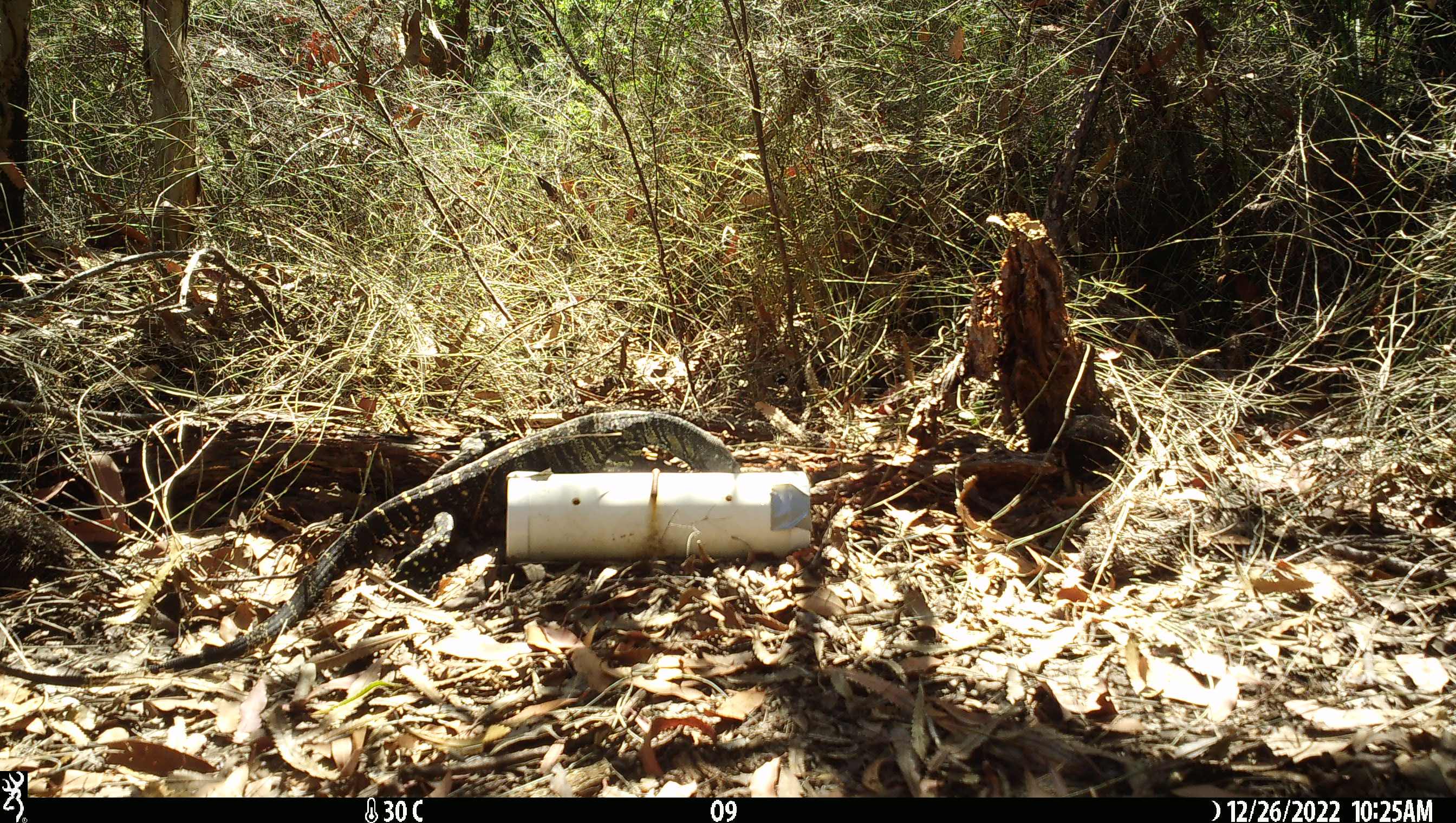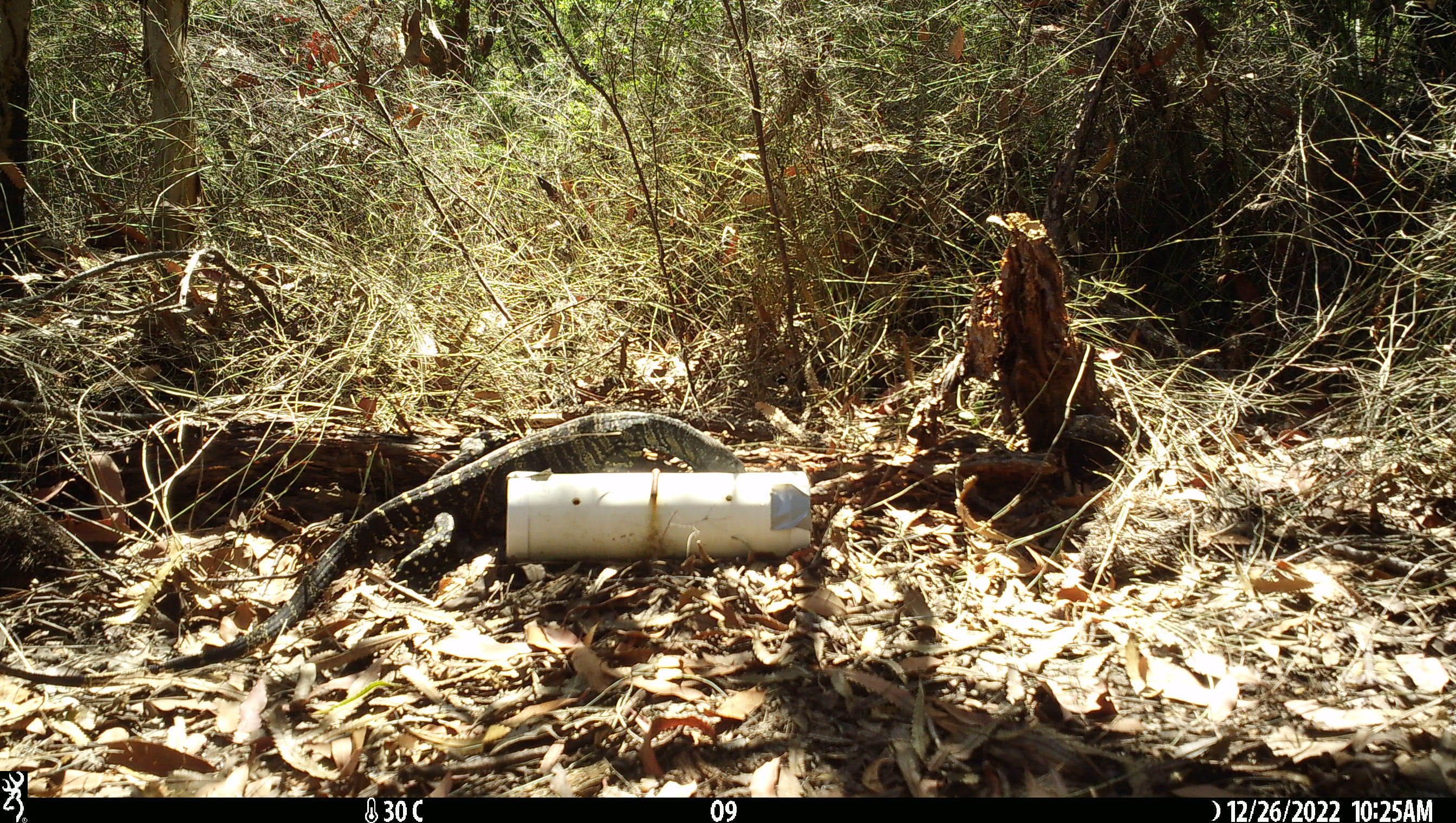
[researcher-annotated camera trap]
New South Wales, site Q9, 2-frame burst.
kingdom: Animalia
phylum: Chordata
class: Reptilia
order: Squamata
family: Varanidae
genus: Varanus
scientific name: Varanus varius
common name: lace monitor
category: goanna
Goanna (lace monitor) (Varanus varius).